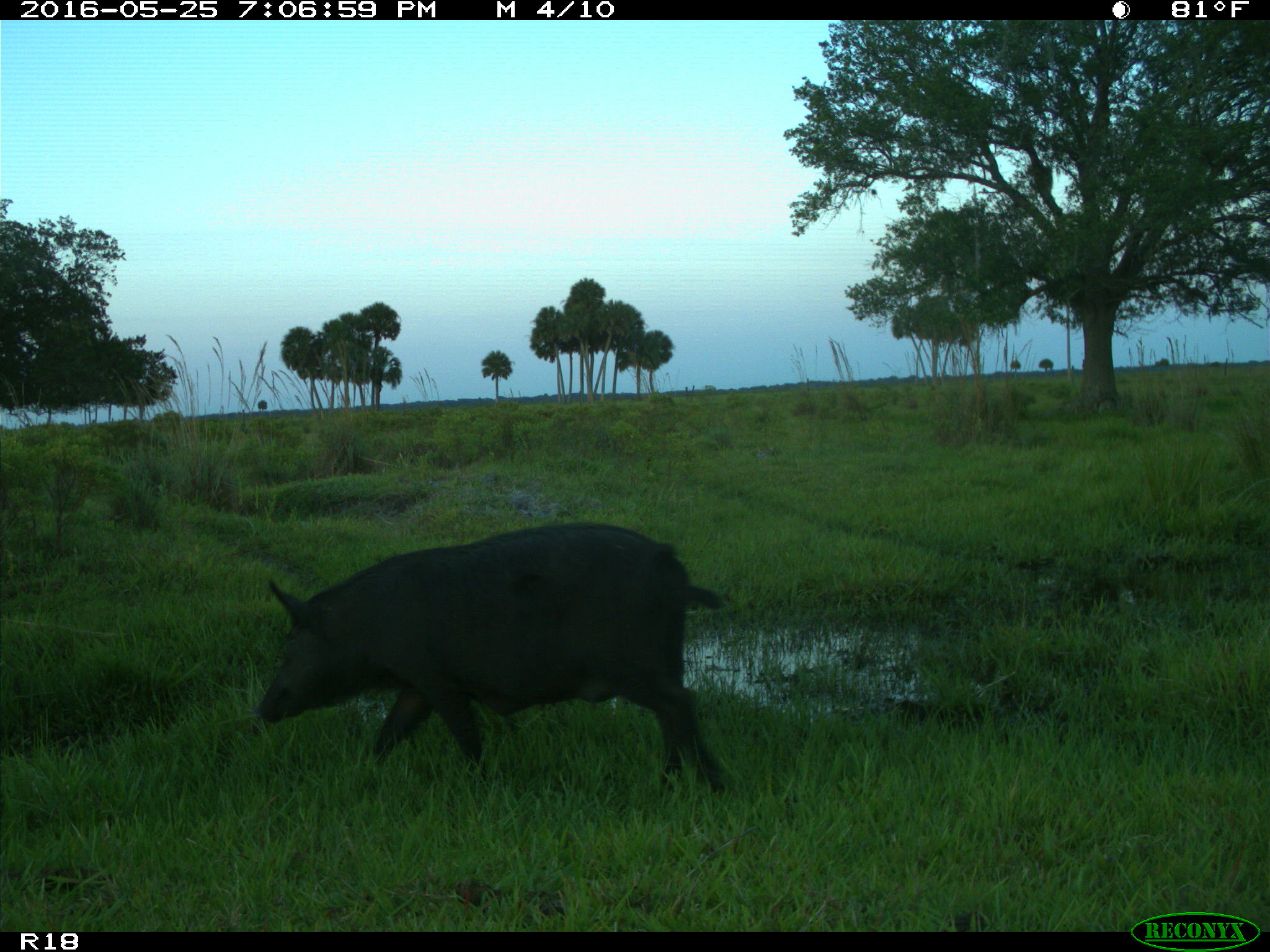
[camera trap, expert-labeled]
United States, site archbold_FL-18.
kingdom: Animalia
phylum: Chordata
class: Mammalia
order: Artiodactyla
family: Suidae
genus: Sus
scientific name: Sus scrofa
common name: wild boar